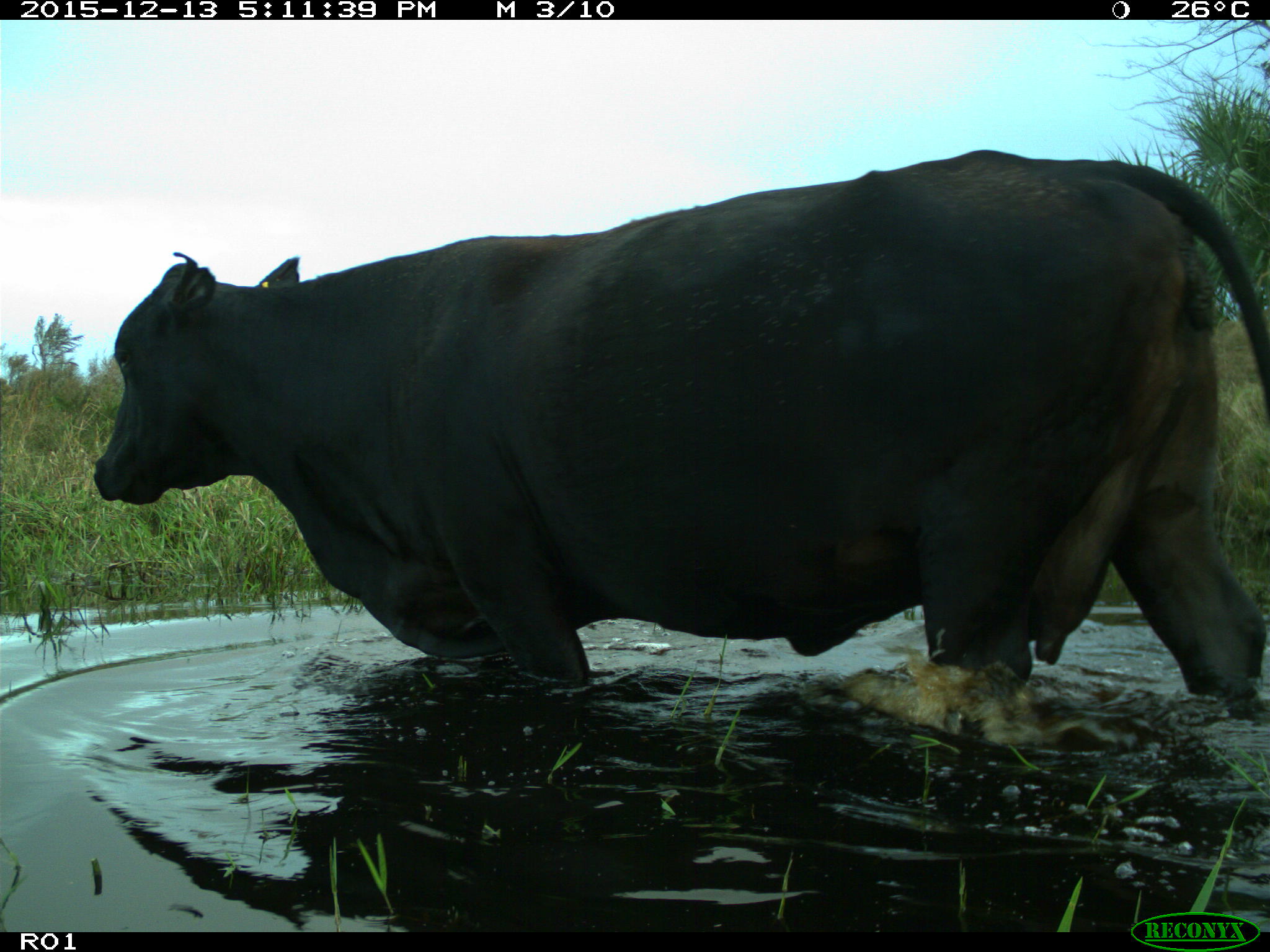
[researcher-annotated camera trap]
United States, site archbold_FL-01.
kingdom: Animalia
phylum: Chordata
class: Mammalia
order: Artiodactyla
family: Bovidae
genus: Bos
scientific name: Bos taurus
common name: domestic cow